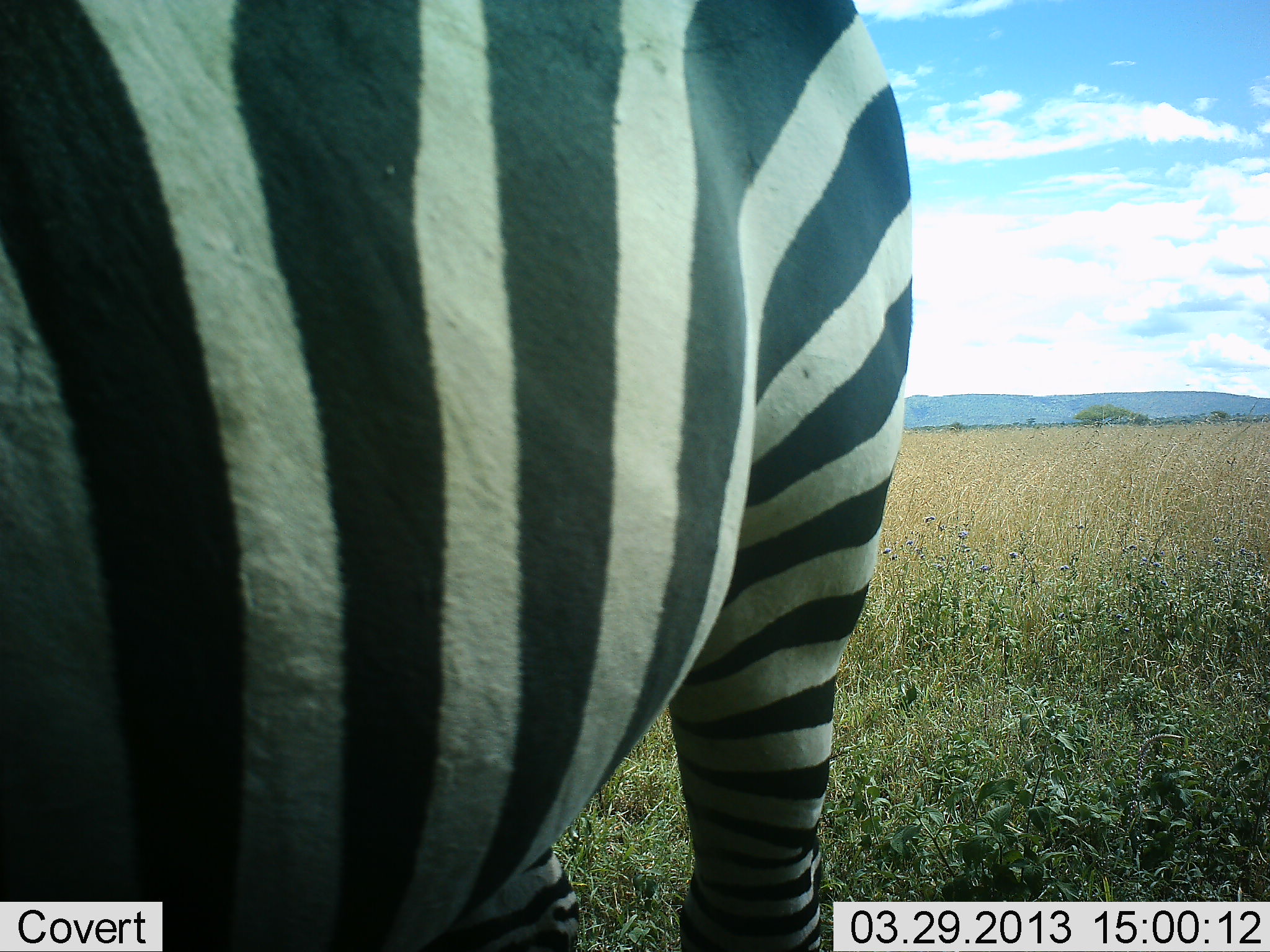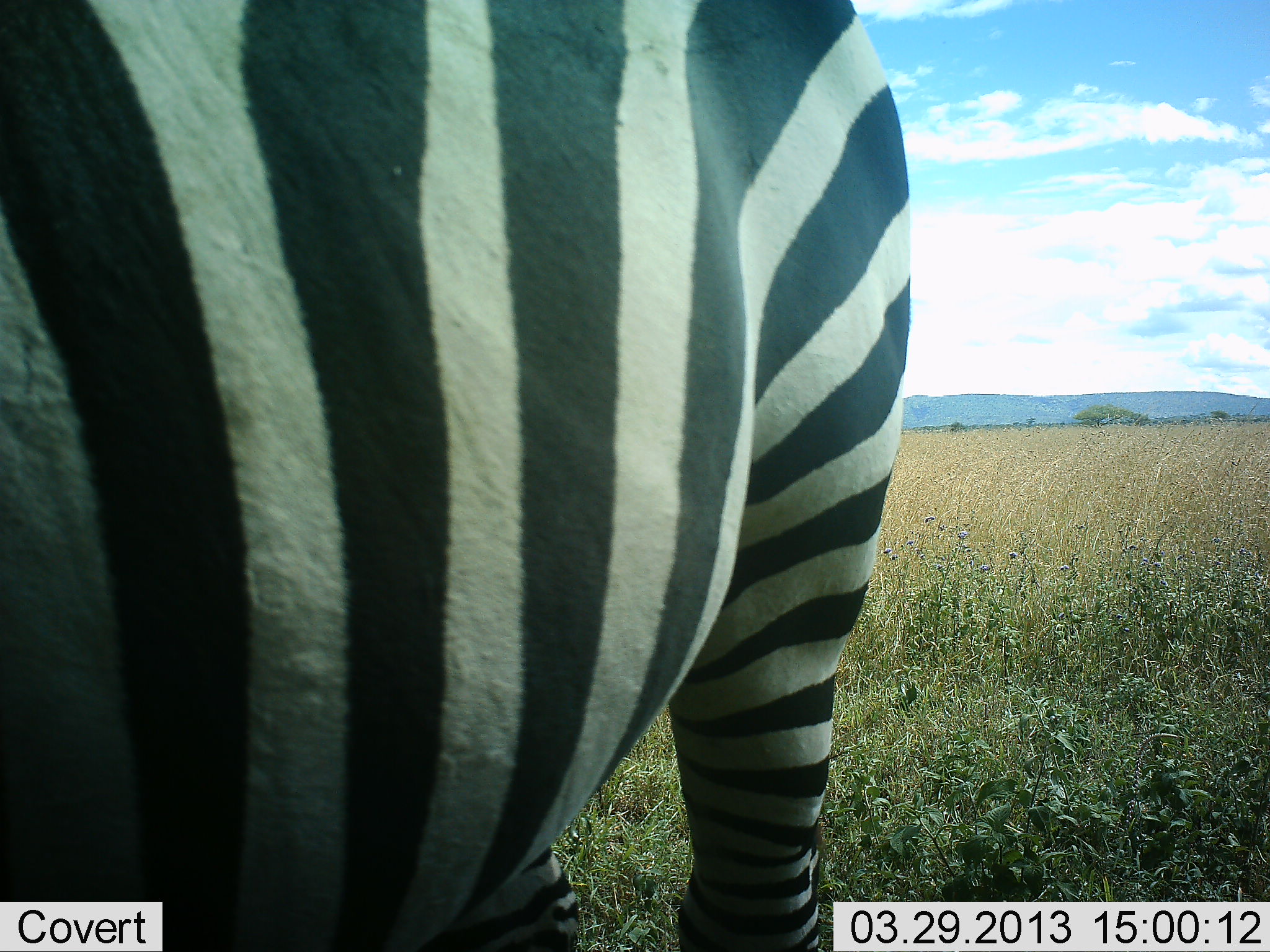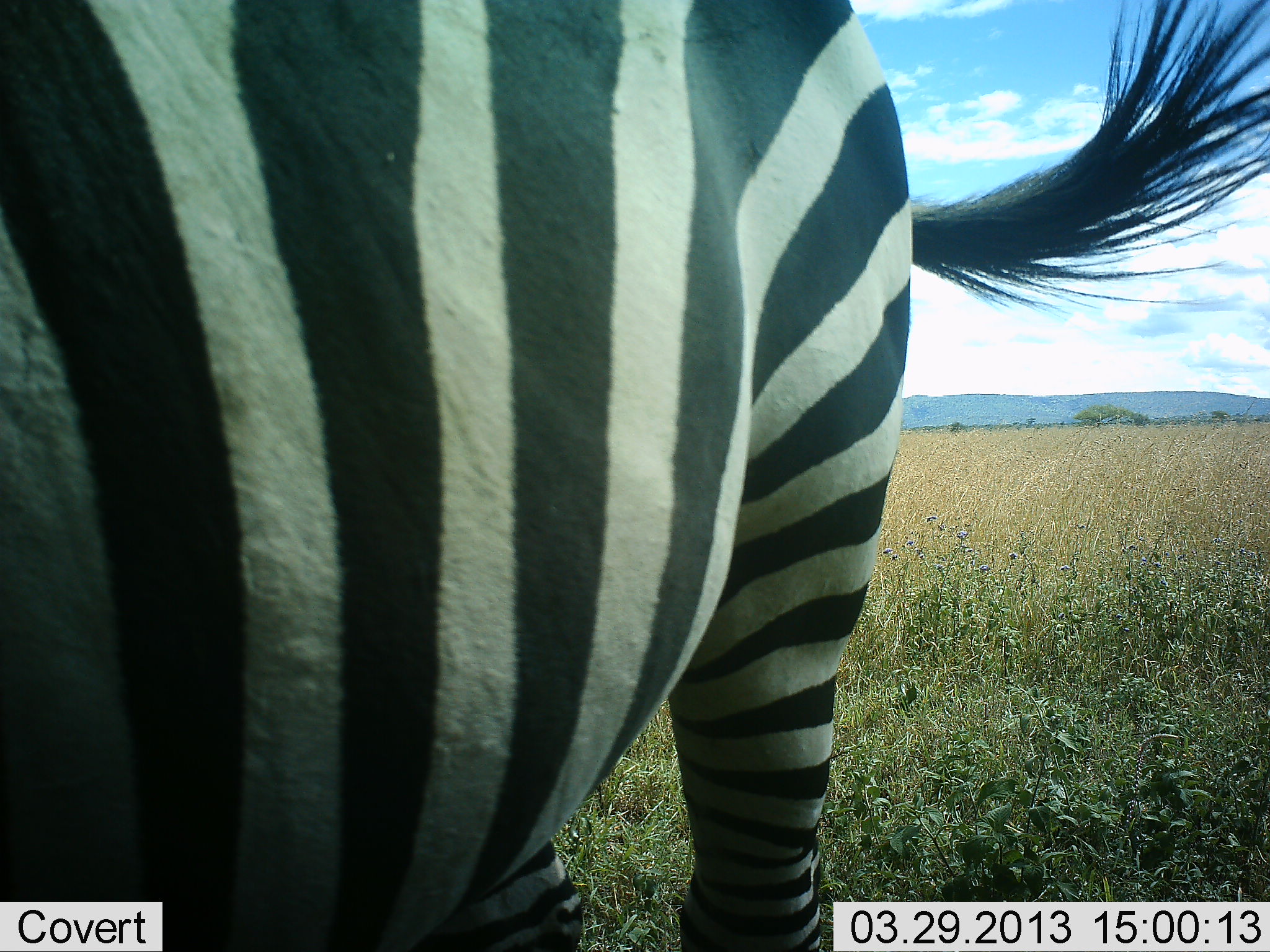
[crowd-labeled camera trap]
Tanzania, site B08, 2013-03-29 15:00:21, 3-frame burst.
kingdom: Animalia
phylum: Chordata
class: Mammalia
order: Perissodactyla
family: Equidae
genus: Equus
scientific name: Equus quagga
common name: plains zebra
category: zebra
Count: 1.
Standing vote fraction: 94%.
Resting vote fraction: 0%.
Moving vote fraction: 0%.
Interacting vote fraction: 0%.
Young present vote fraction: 0%.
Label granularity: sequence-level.